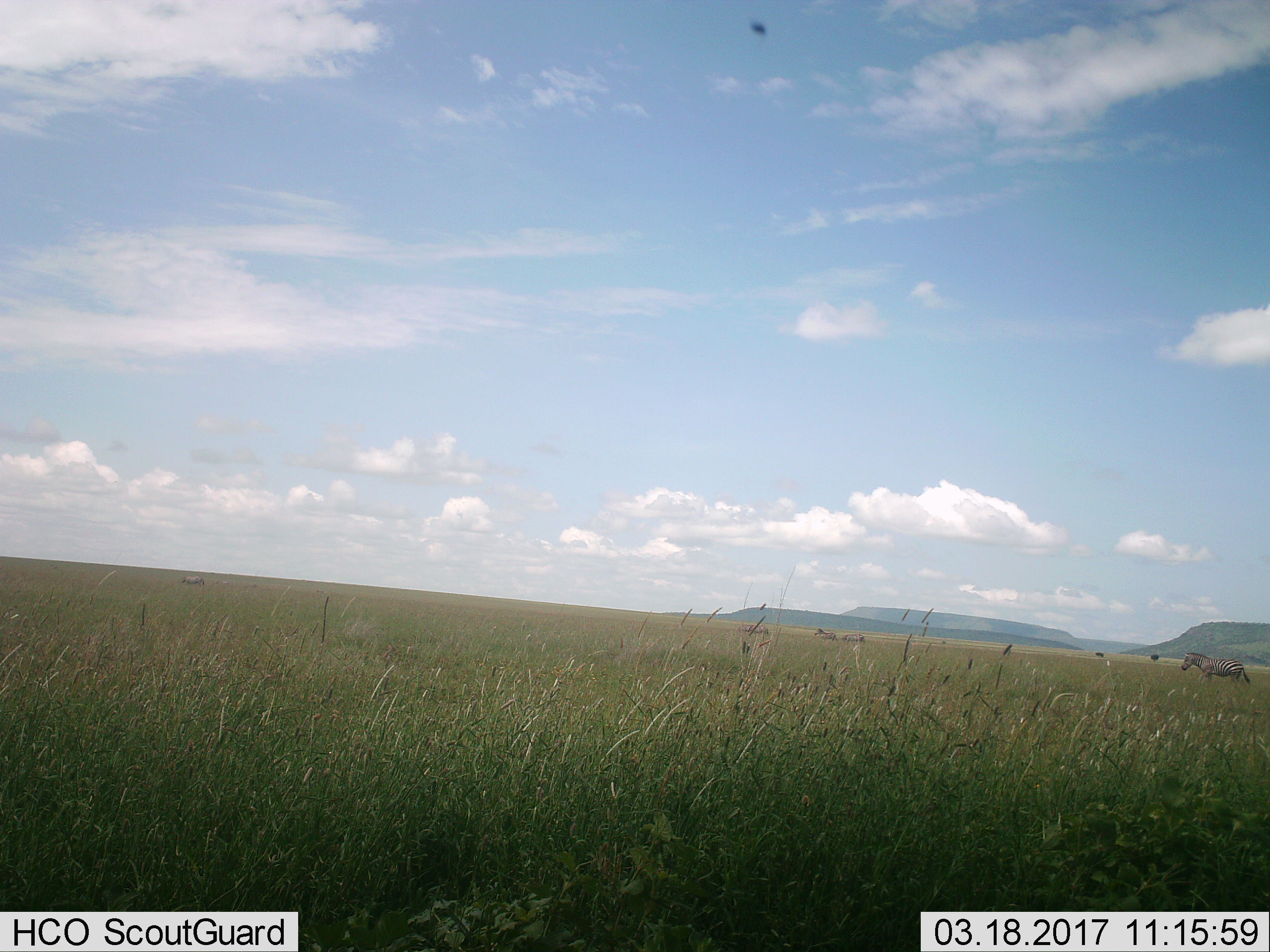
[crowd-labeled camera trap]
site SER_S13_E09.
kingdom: Animalia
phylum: Chordata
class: Mammalia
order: Perissodactyla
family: Equidae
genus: Equus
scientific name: Equus quagga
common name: plains zebra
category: zebraplains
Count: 5.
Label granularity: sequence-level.